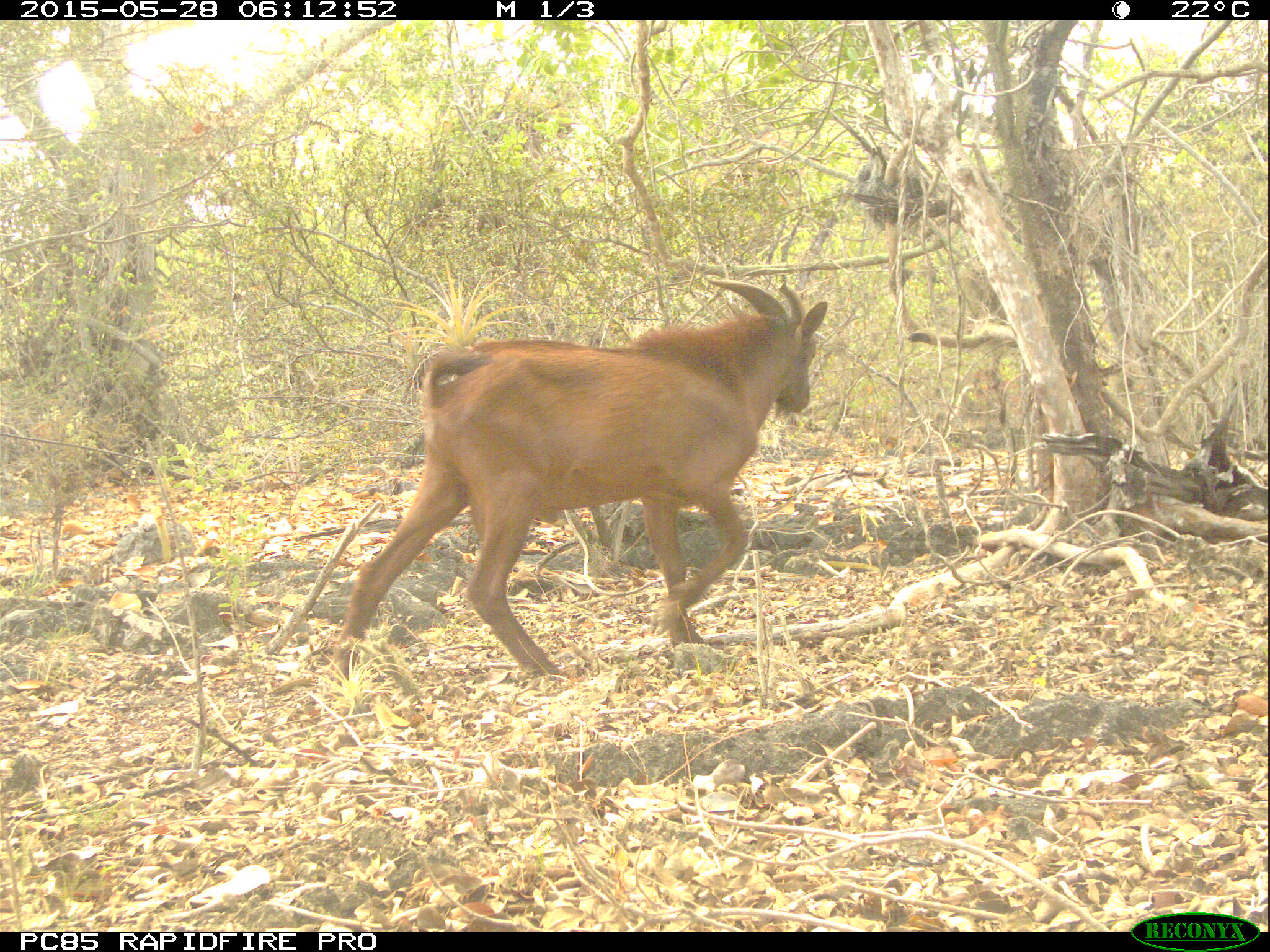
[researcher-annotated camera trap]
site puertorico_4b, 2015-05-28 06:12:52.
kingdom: Animalia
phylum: Chordata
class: Mammalia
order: Artiodactyla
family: Bovidae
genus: Capra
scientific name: Capra hircus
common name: goat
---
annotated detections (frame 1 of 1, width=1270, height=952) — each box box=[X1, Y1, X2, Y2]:
goat: box=[330, 272, 831, 689]